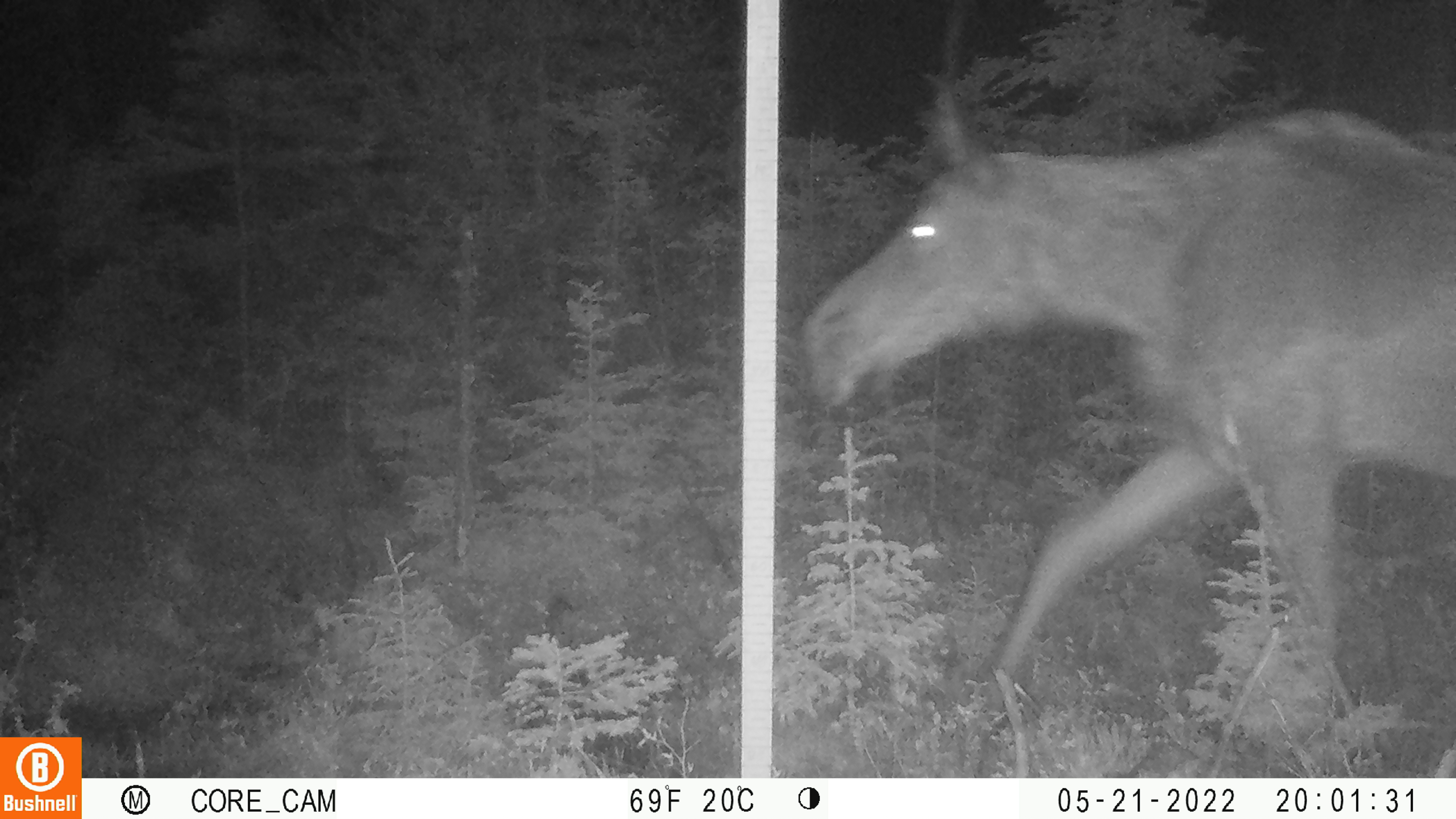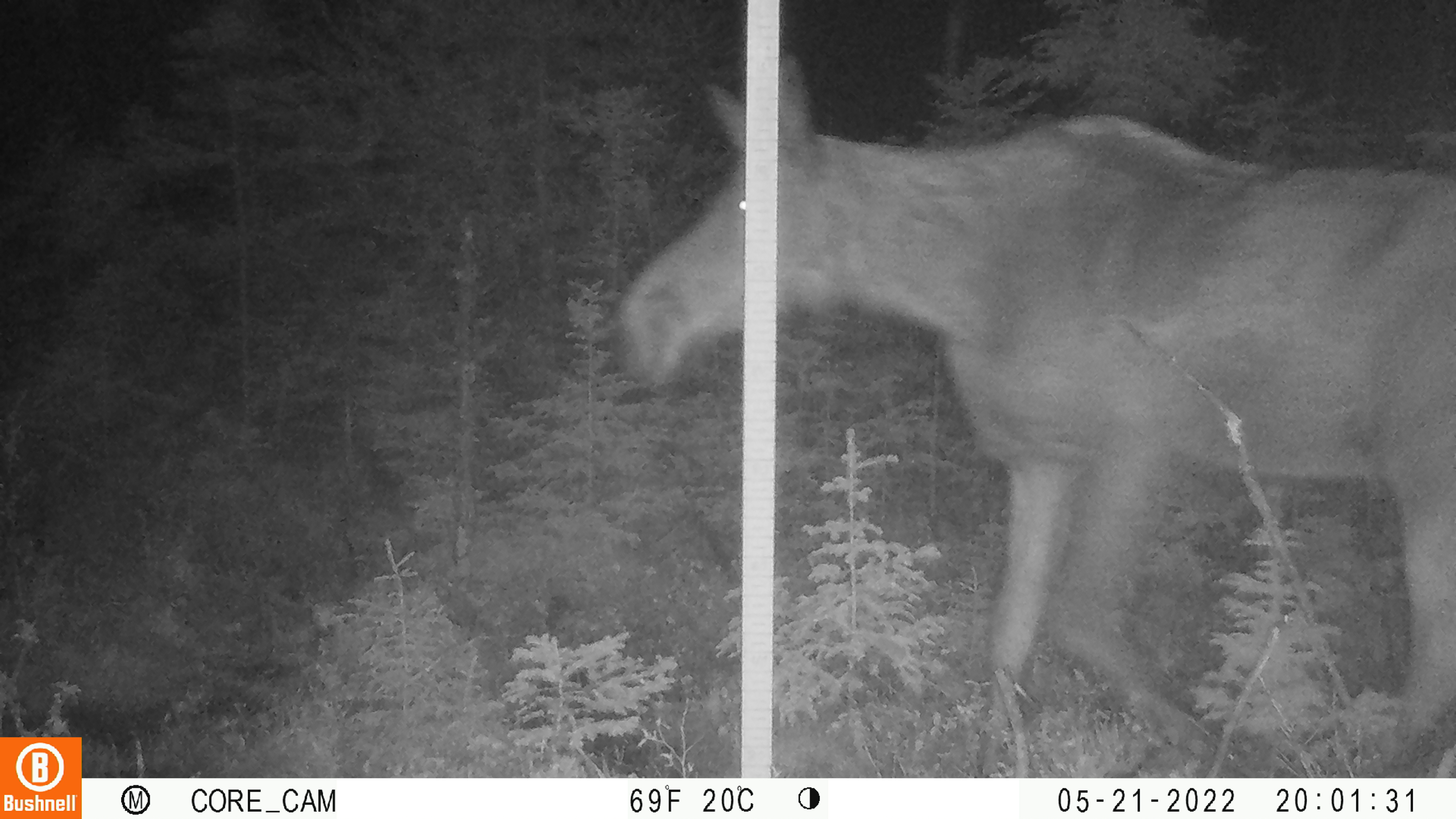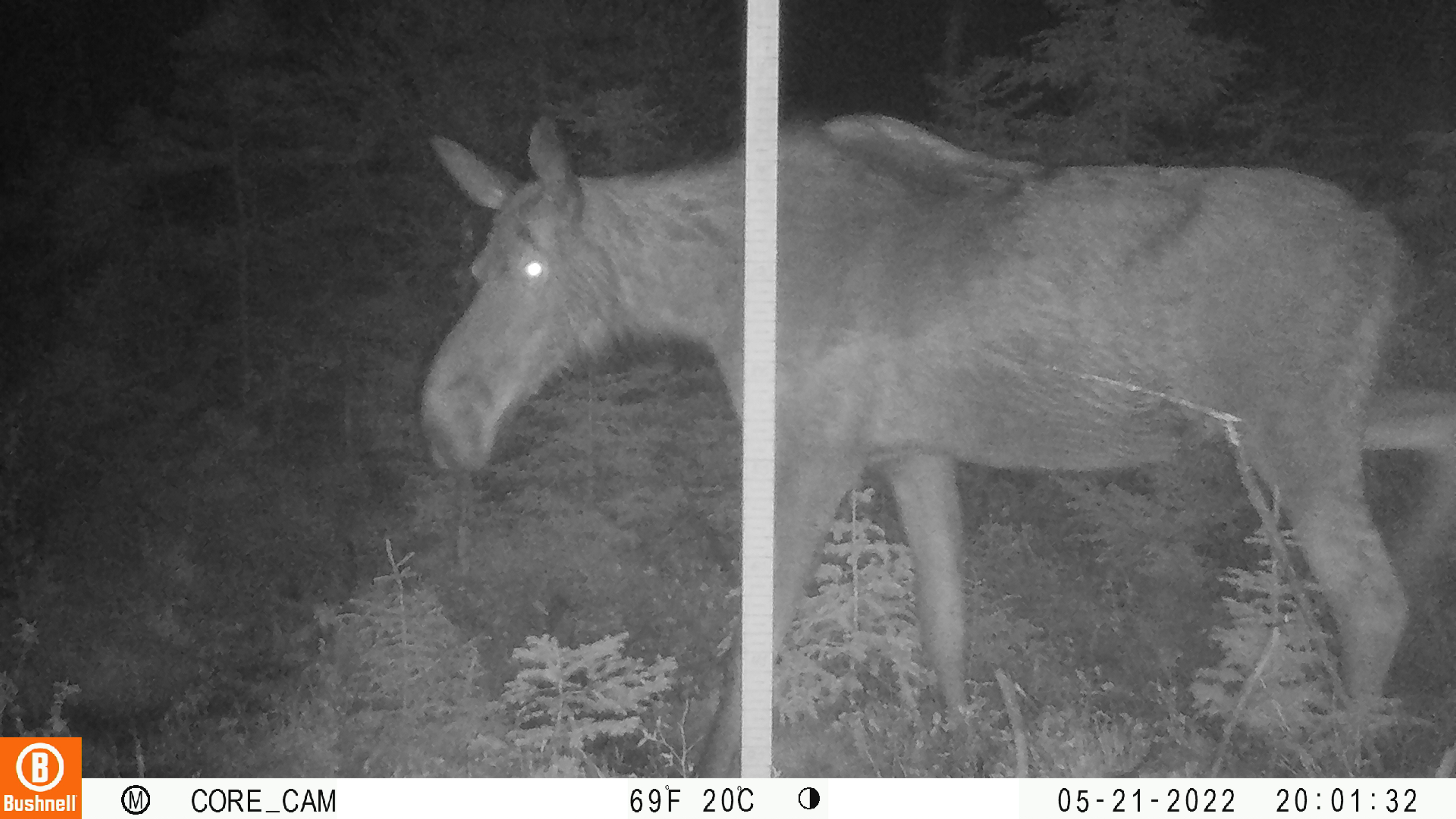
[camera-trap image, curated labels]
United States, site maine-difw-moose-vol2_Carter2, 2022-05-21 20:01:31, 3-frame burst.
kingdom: Animalia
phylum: Chordata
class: Mammalia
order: Artiodactyla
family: Cervidae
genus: Alces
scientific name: Alces alces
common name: moose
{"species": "moose (Alces alces)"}